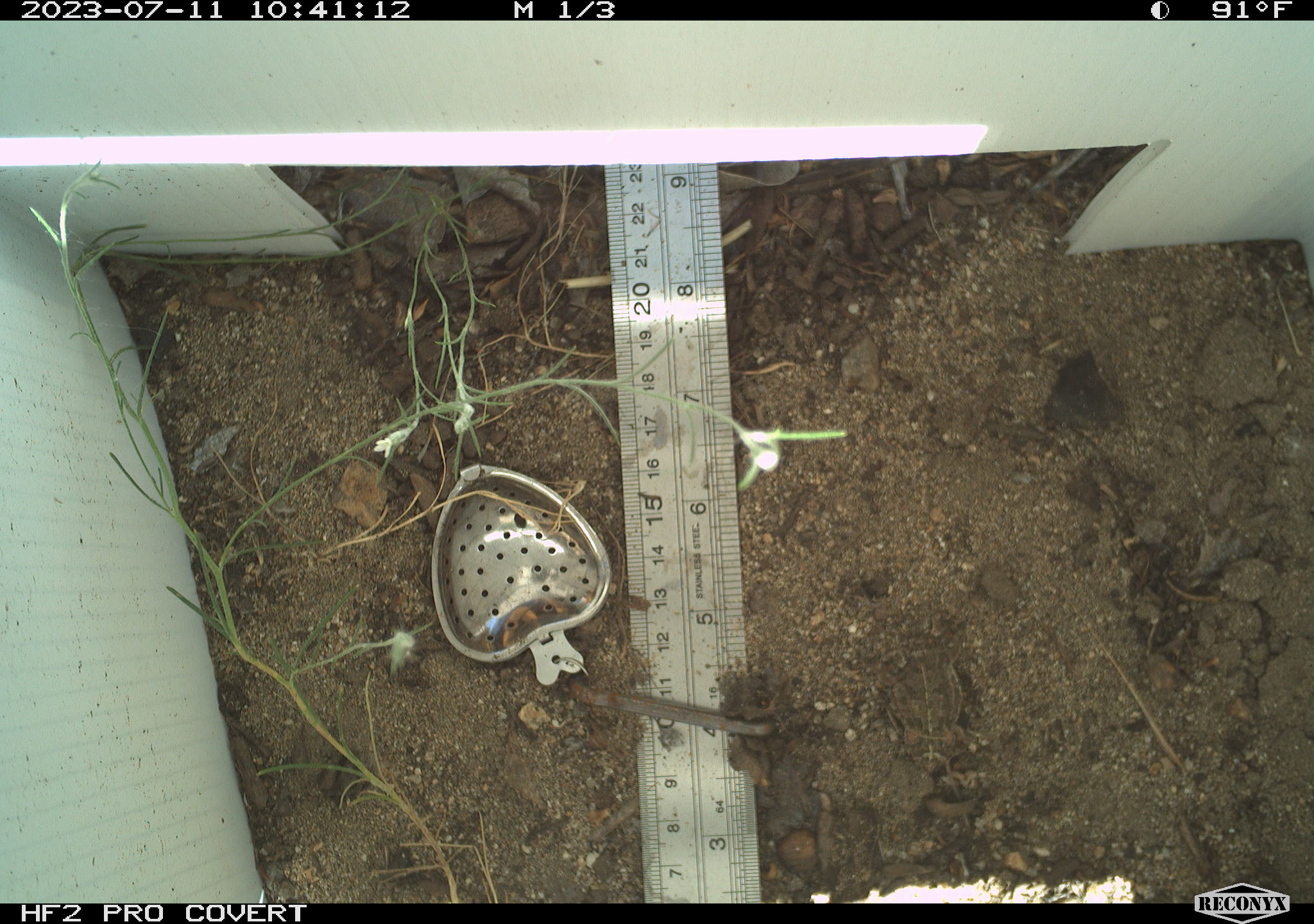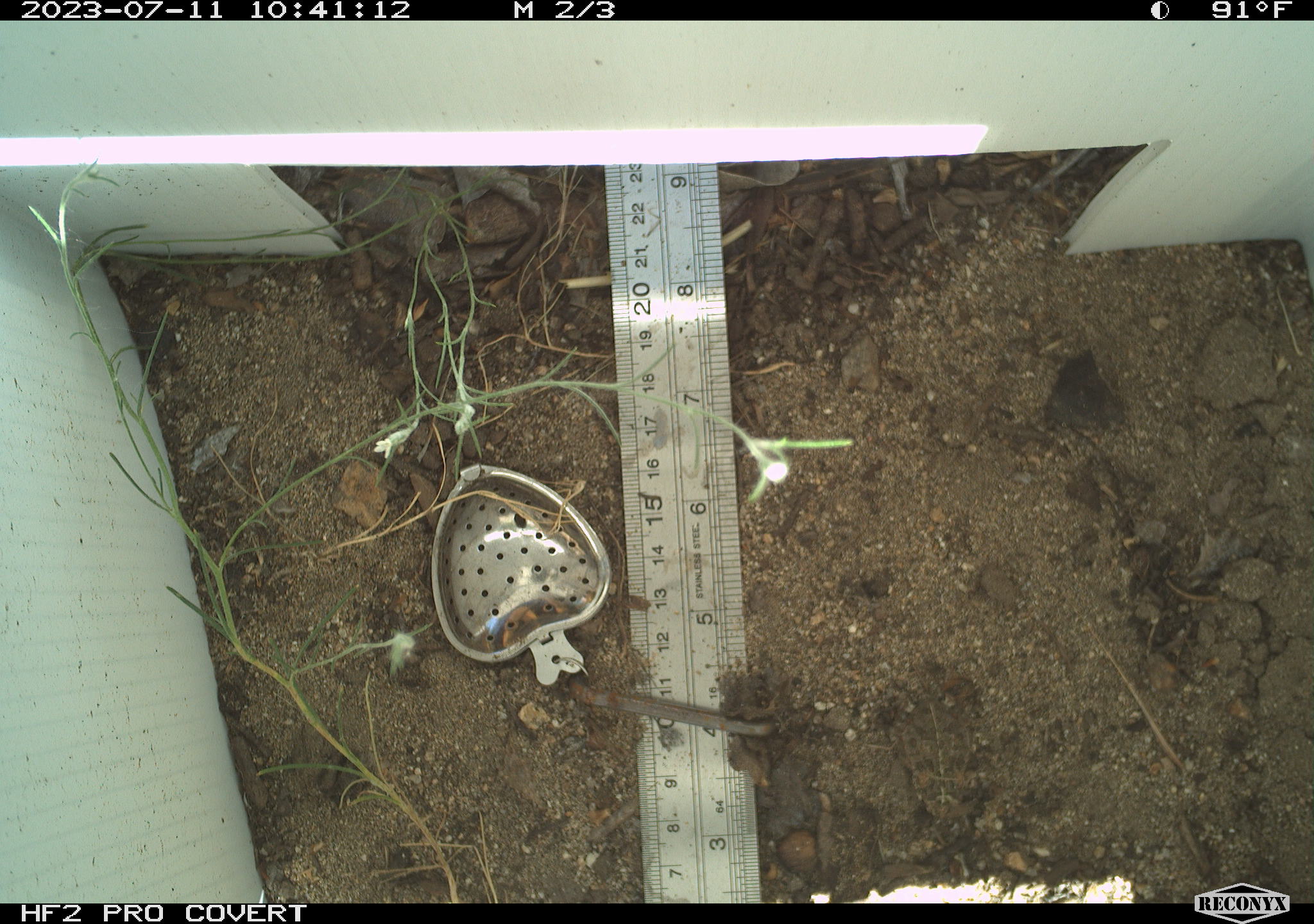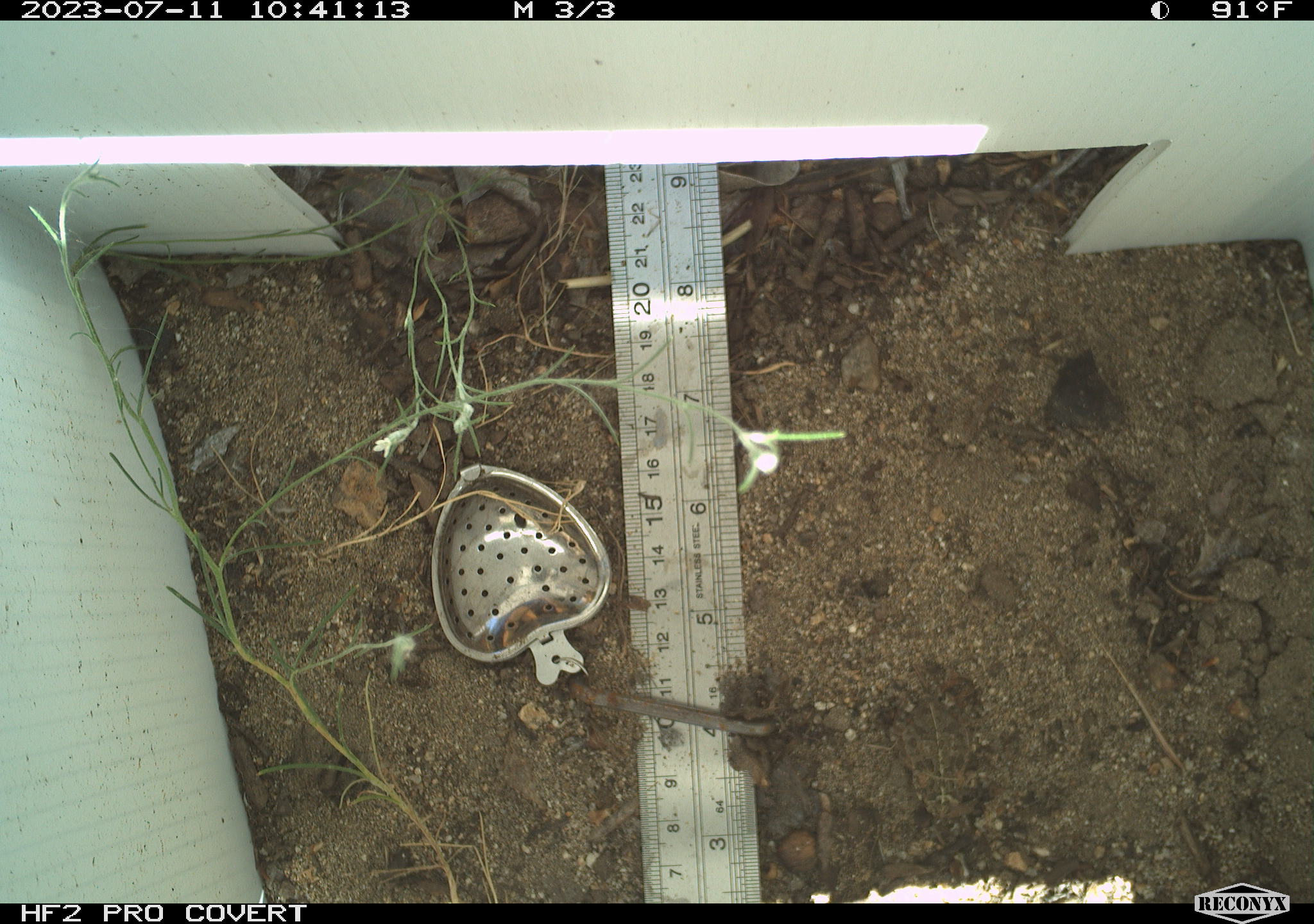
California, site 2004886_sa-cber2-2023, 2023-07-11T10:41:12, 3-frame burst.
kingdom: Animalia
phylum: Chordata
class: Amphibia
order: Anura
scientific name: Anura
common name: frogs